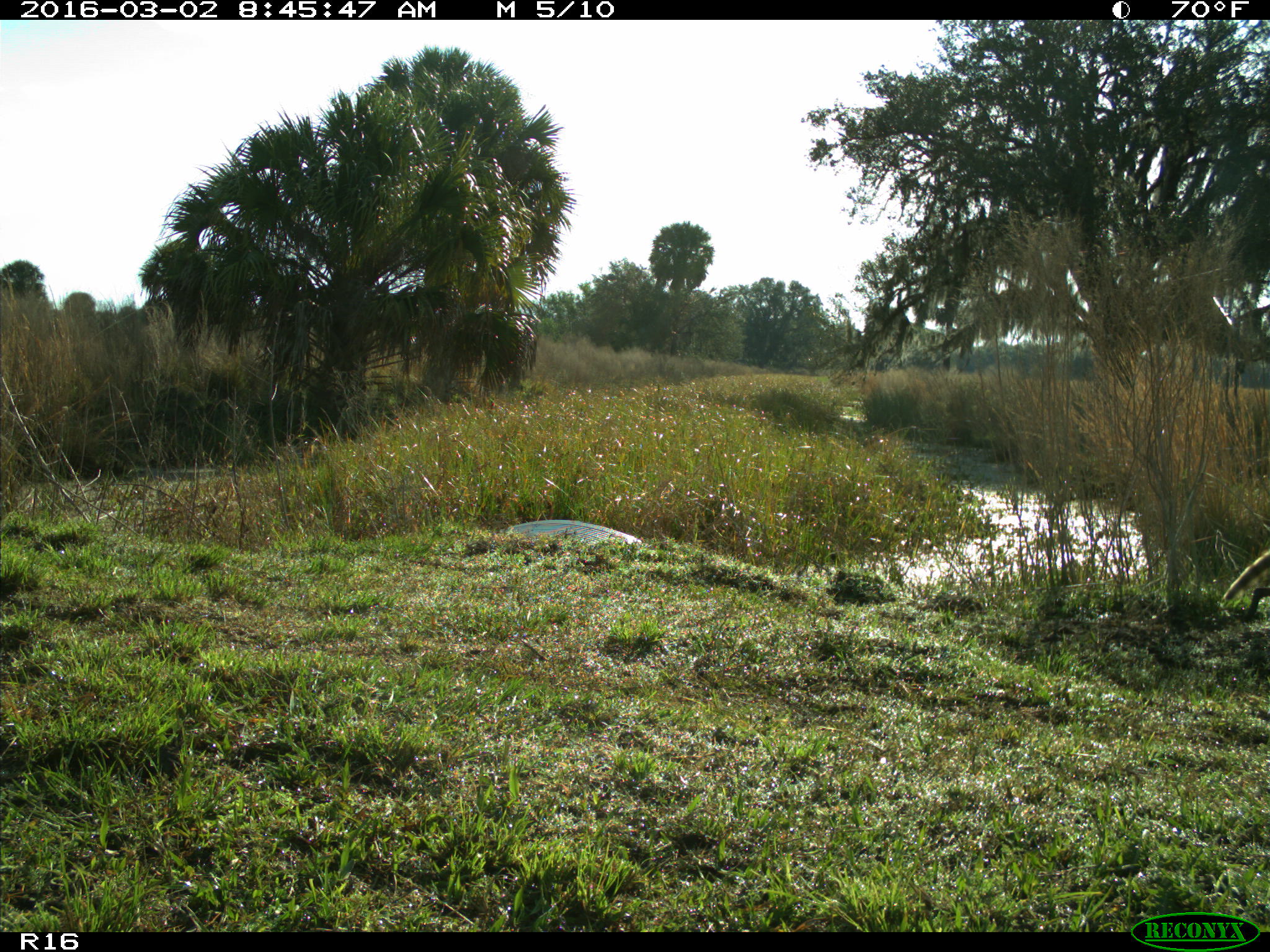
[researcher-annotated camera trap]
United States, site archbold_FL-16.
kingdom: Animalia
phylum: Chordata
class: Mammalia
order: Carnivora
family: Procyonidae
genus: Procyon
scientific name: Procyon lotor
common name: common raccoon